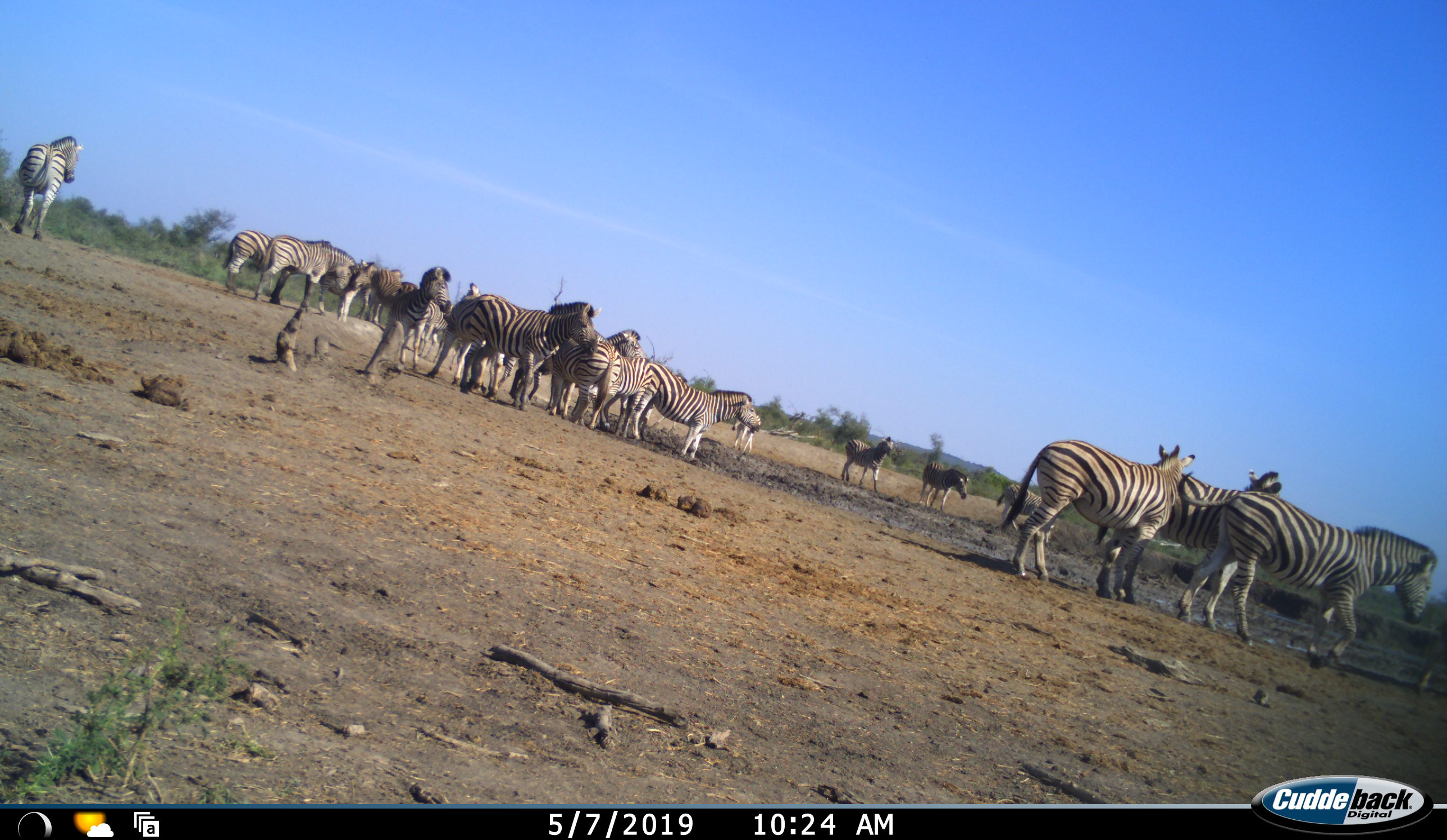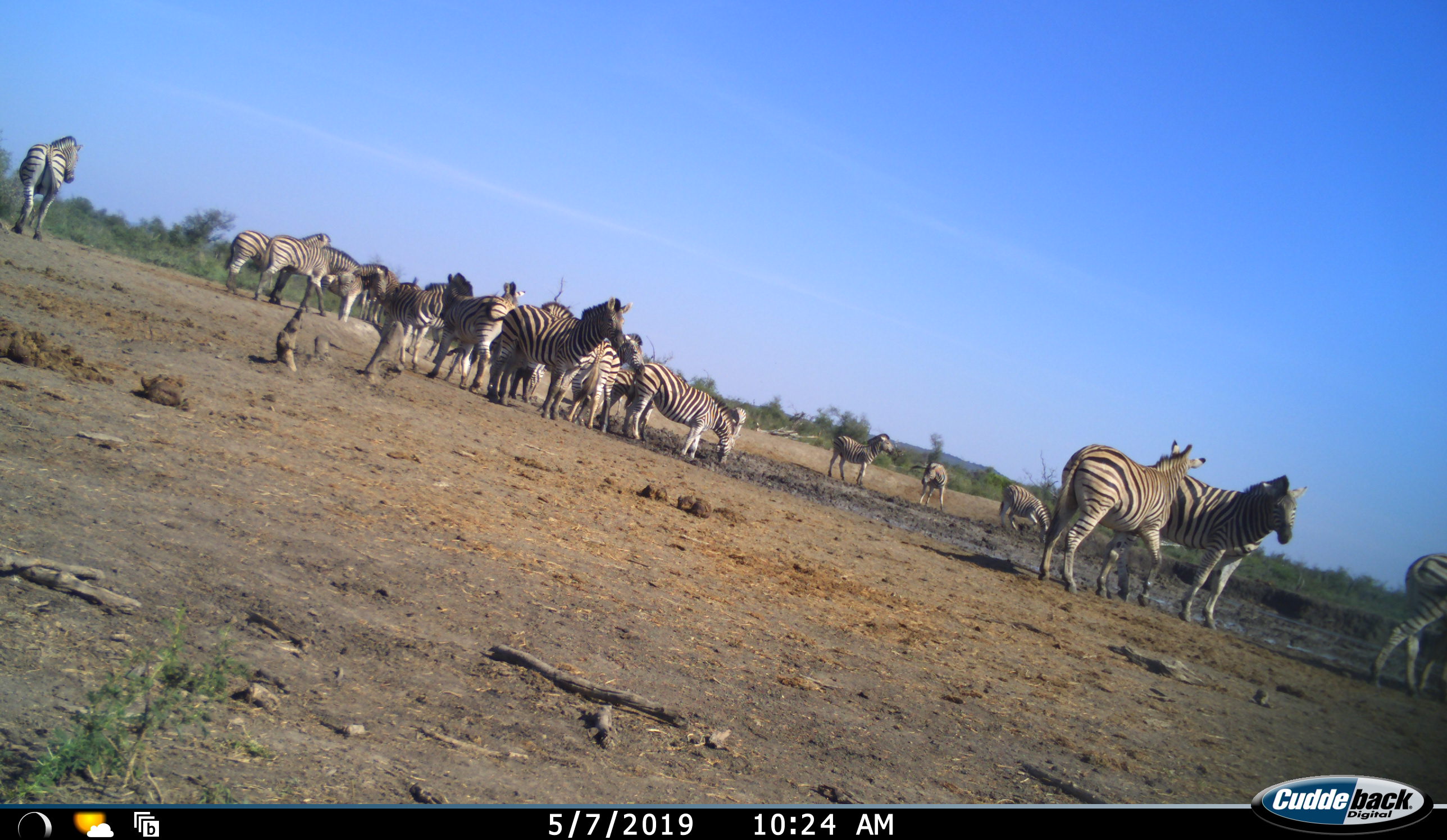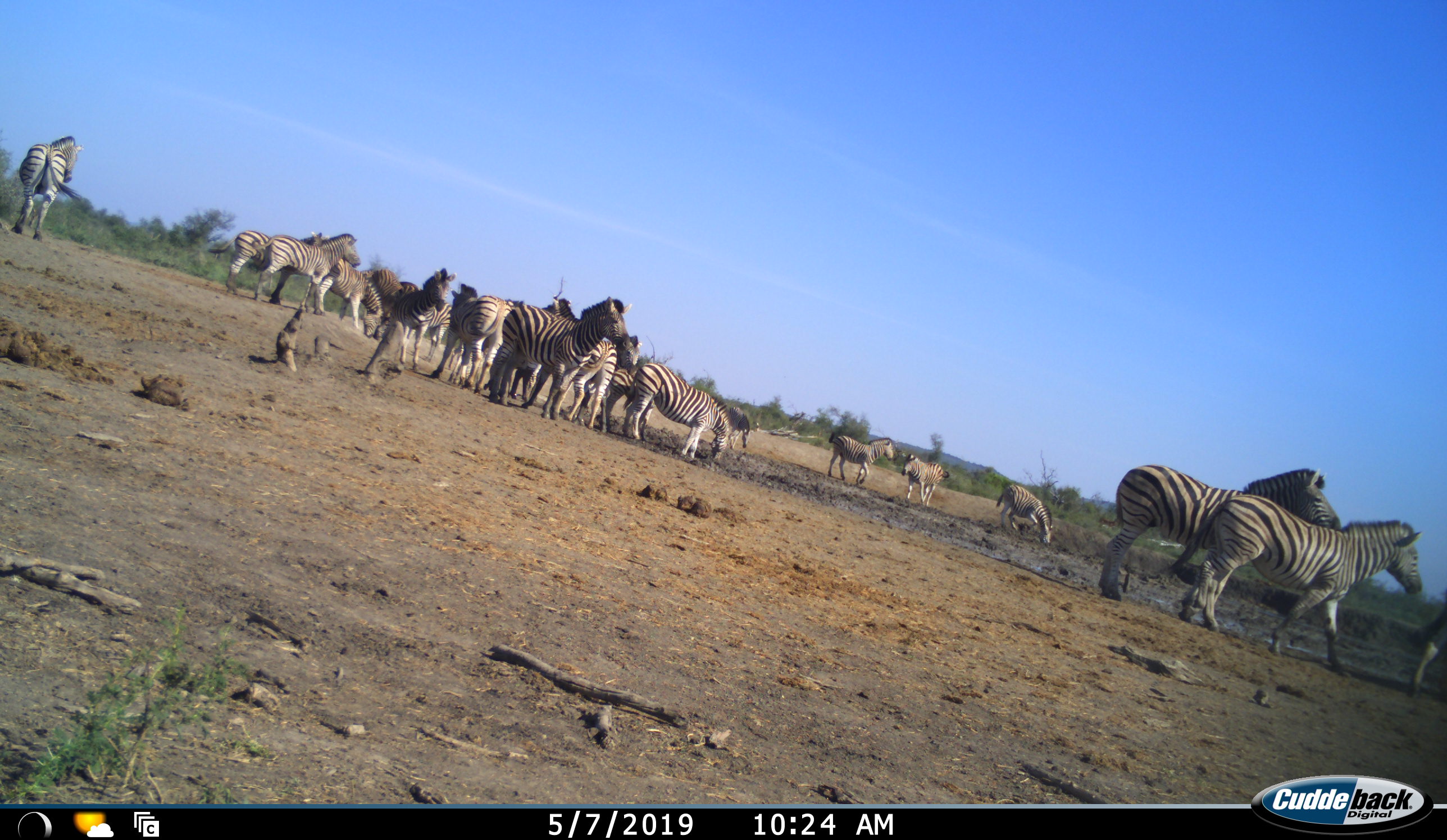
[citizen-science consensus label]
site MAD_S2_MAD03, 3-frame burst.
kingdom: Animalia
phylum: Chordata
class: Mammalia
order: Perissodactyla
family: Equidae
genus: Equus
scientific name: Equus quagga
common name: plains zebra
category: zebraplains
Zebraplains (plains zebra) (Equus quagga), count 11-50. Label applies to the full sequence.